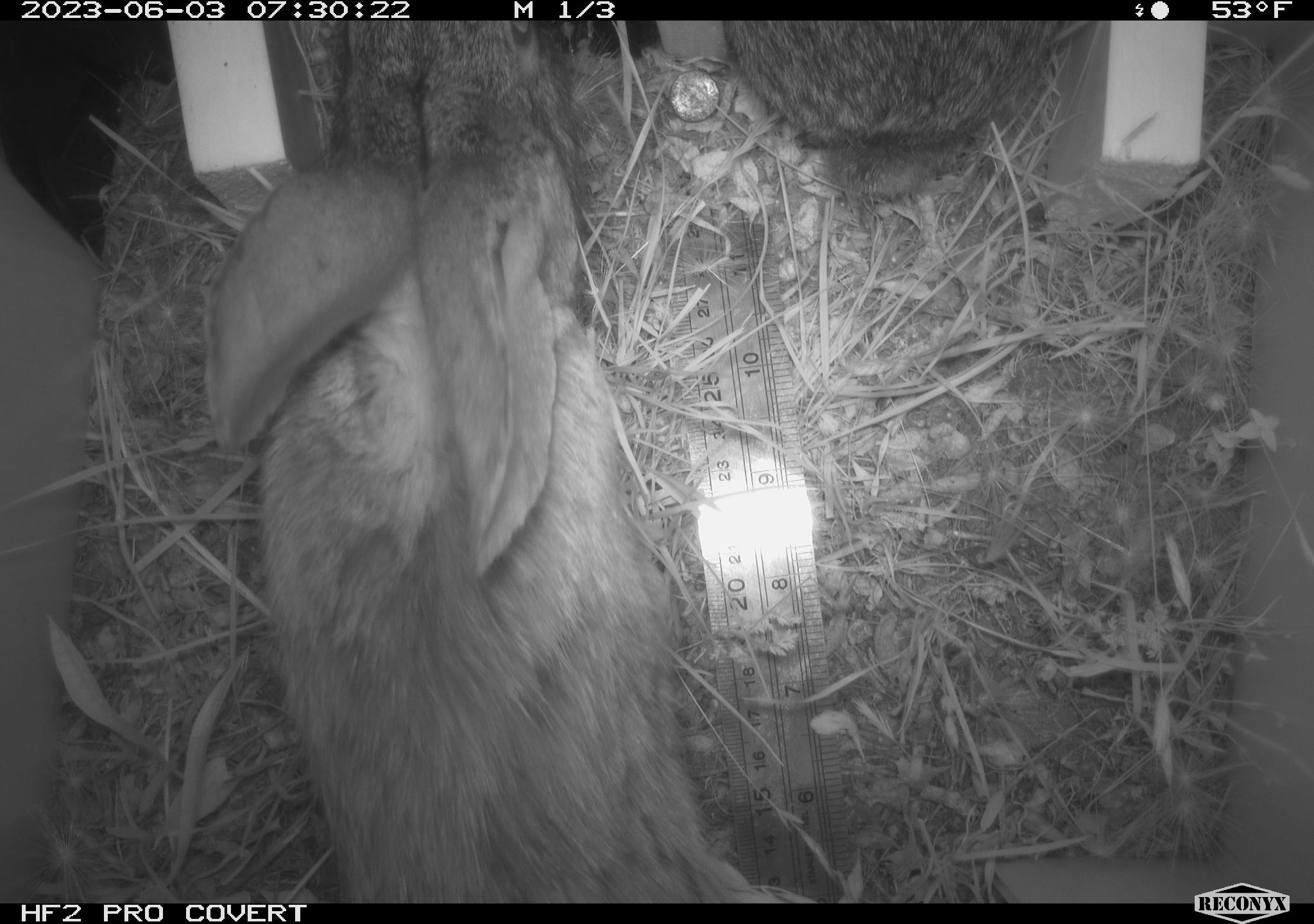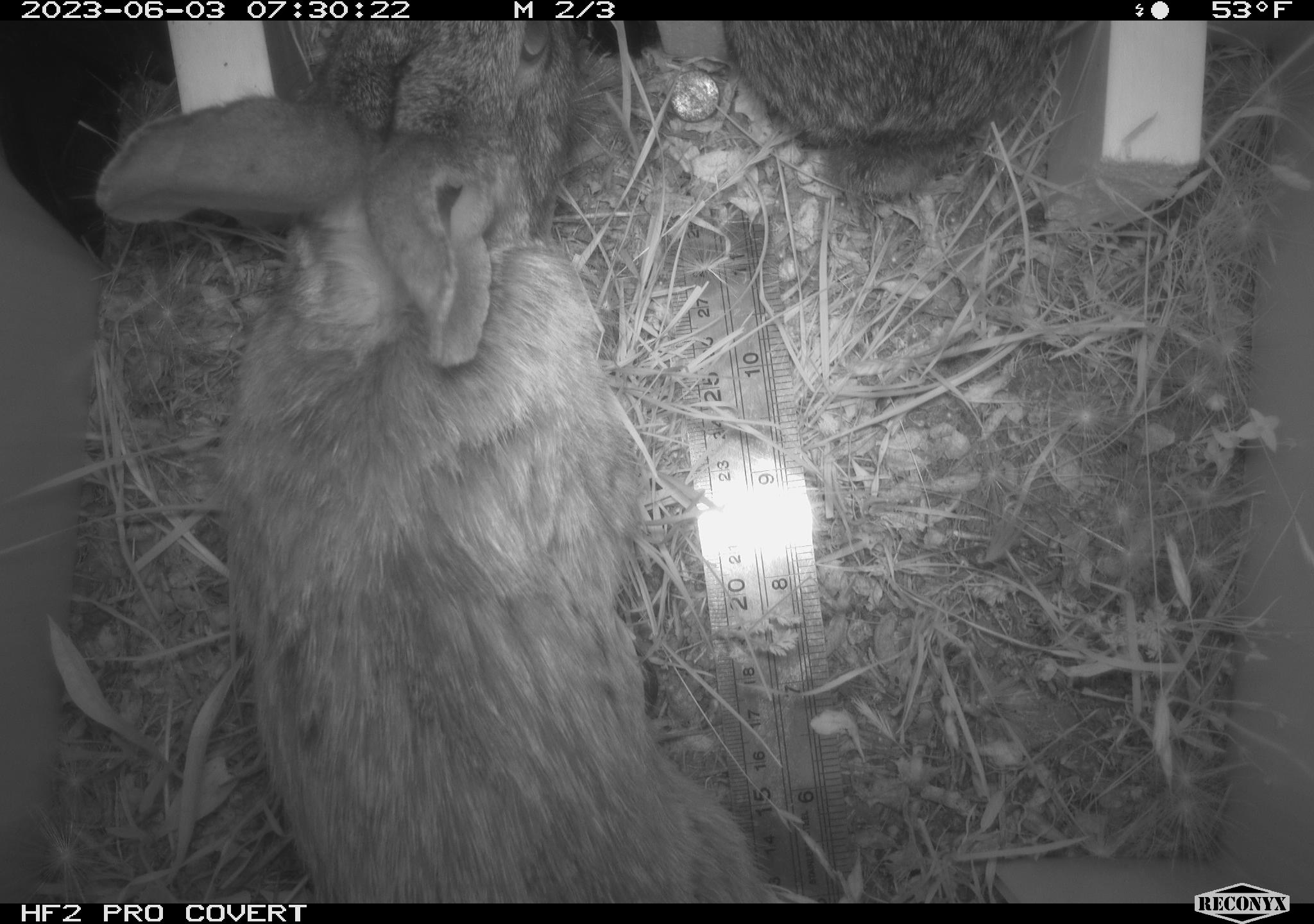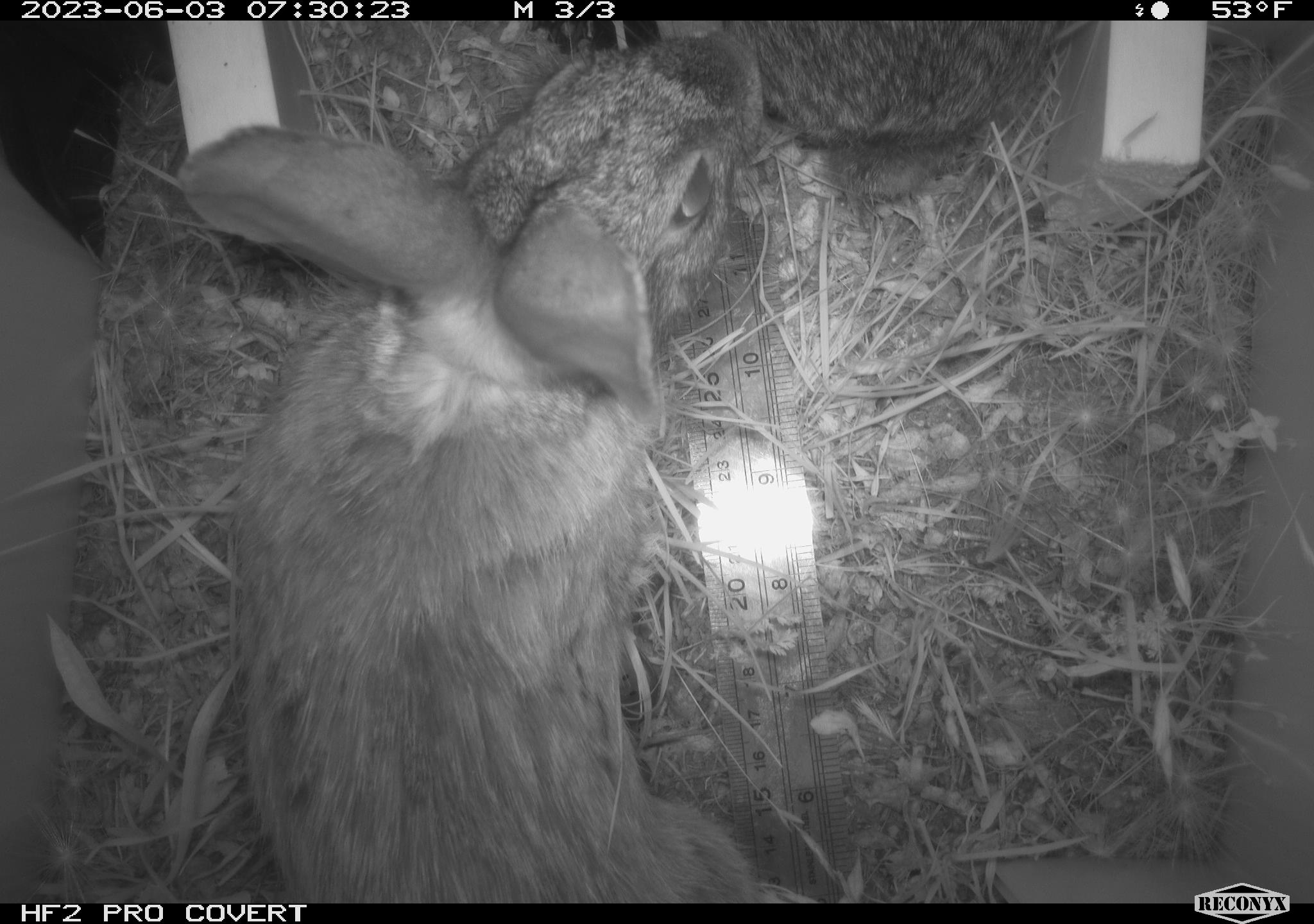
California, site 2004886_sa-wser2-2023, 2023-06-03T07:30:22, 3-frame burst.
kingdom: Animalia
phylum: Chordata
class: Mammalia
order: Lagomorpha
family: Leporidae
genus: Sylvilagus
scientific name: Sylvilagus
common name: cottontail rabbits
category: sylvilagus species